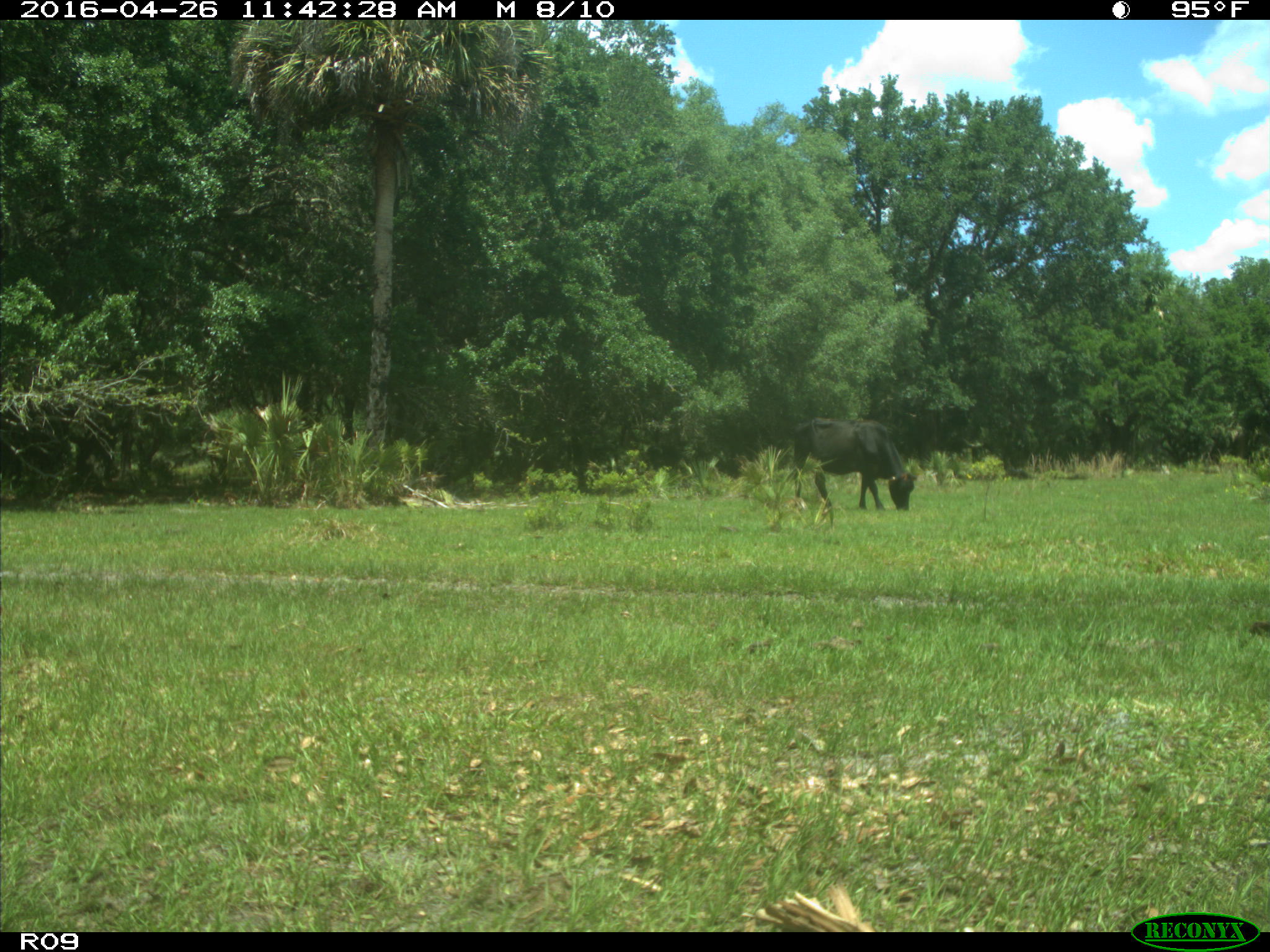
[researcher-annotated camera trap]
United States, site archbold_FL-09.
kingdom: Animalia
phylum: Chordata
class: Mammalia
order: Artiodactyla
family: Bovidae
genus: Bos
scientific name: Bos taurus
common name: domestic cow